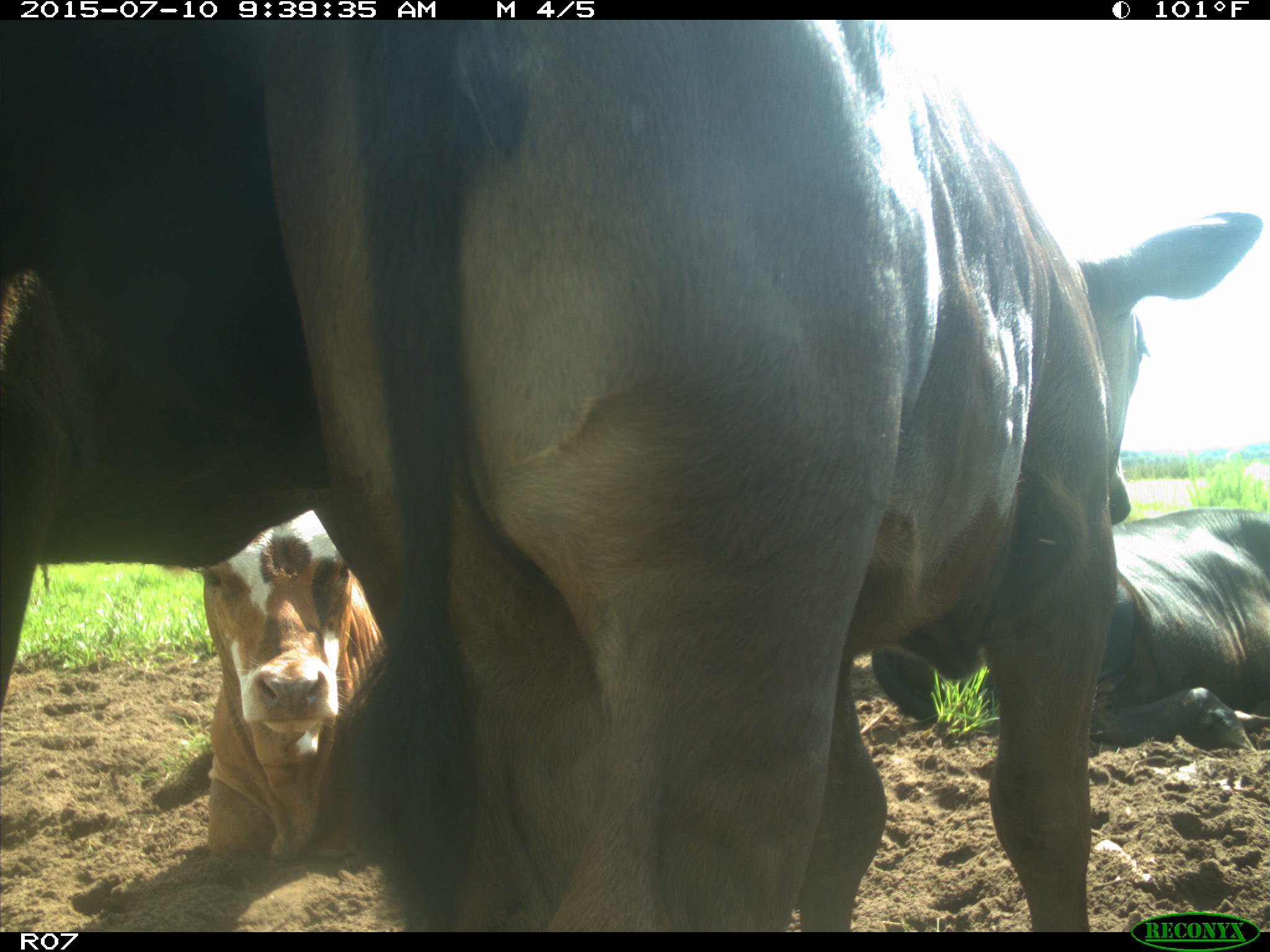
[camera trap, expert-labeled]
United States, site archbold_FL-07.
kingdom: Animalia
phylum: Chordata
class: Mammalia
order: Artiodactyla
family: Bovidae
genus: Bos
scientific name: Bos taurus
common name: domestic cow